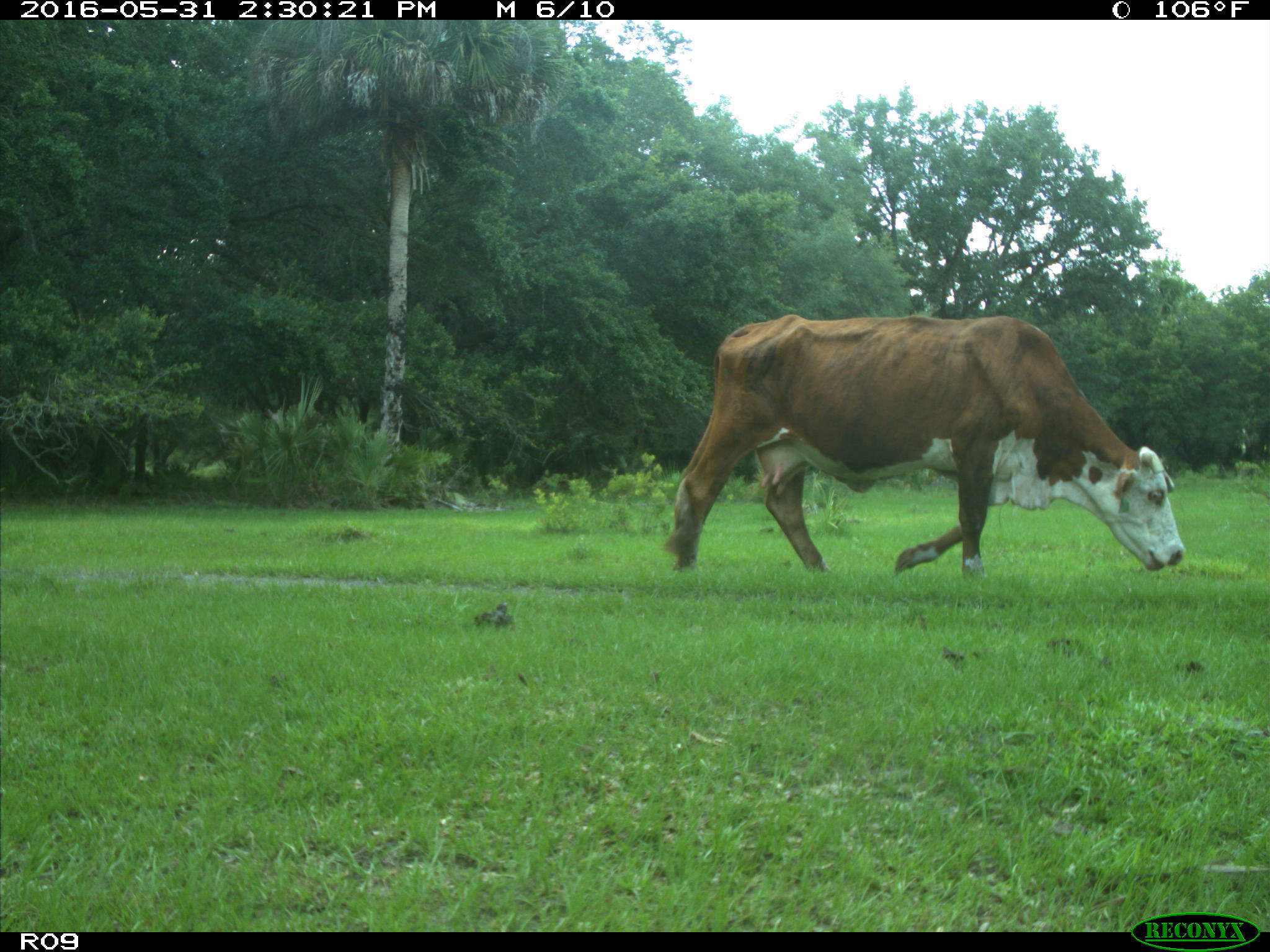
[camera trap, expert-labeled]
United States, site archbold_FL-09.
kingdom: Animalia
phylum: Chordata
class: Mammalia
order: Artiodactyla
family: Bovidae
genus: Bos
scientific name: Bos taurus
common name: domestic cow